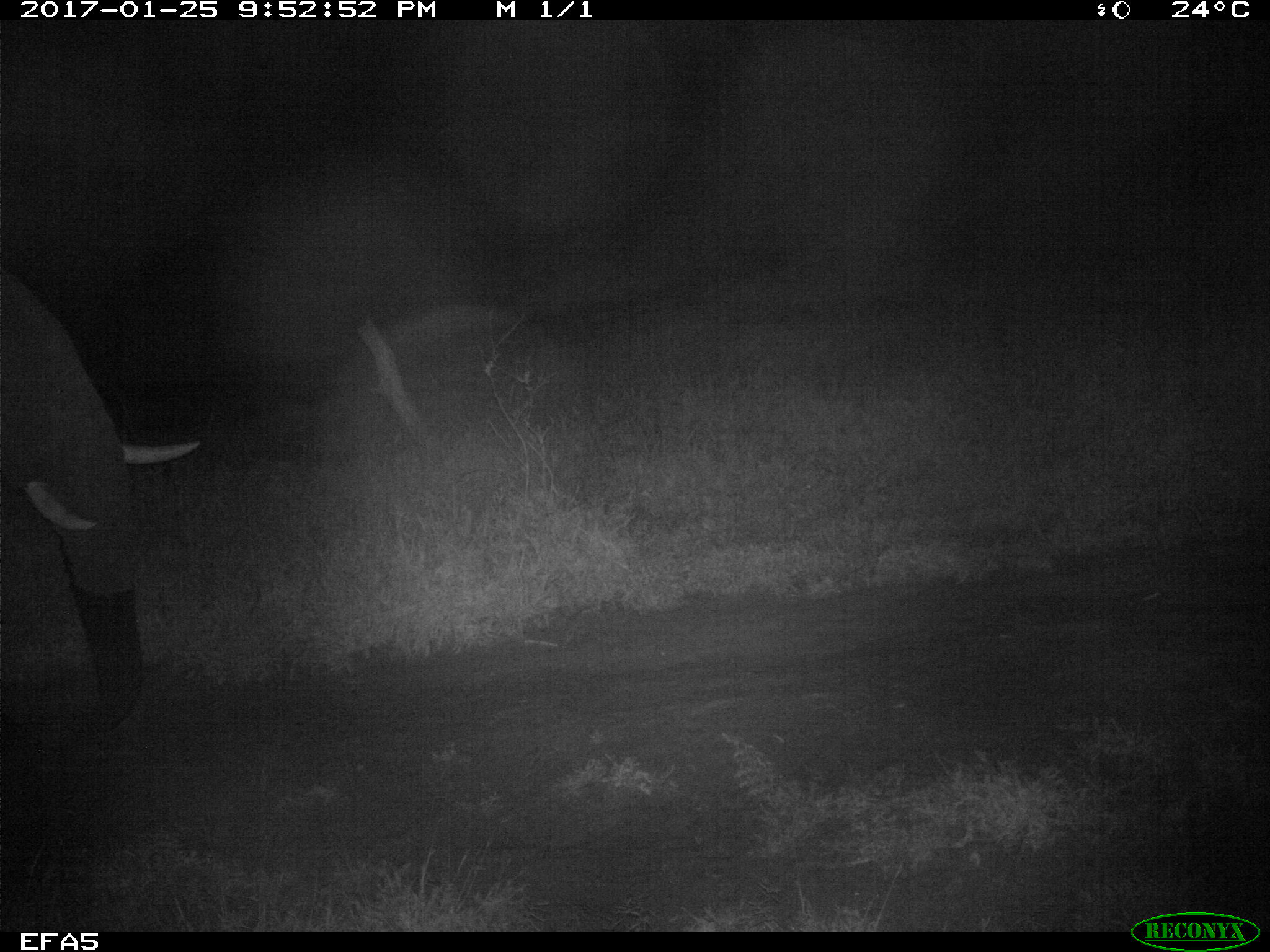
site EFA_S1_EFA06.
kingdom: Animalia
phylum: Chordata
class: Mammalia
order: Proboscidea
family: Elephantidae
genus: Loxodonta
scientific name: Loxodonta africana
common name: african bush elephant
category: elephant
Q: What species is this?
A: Elephant (african bush elephant) (Loxodonta africana).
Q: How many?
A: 1.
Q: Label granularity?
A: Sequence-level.